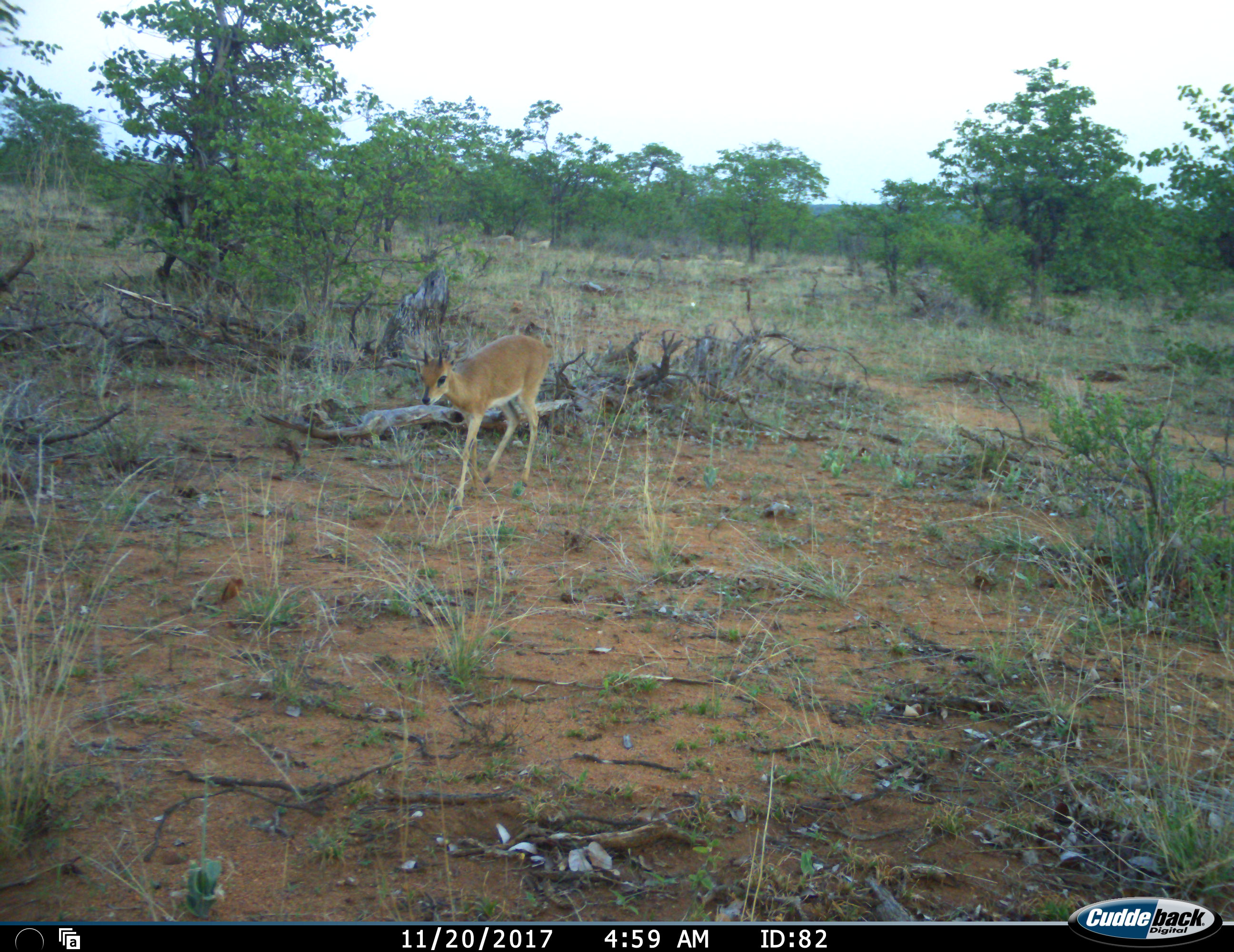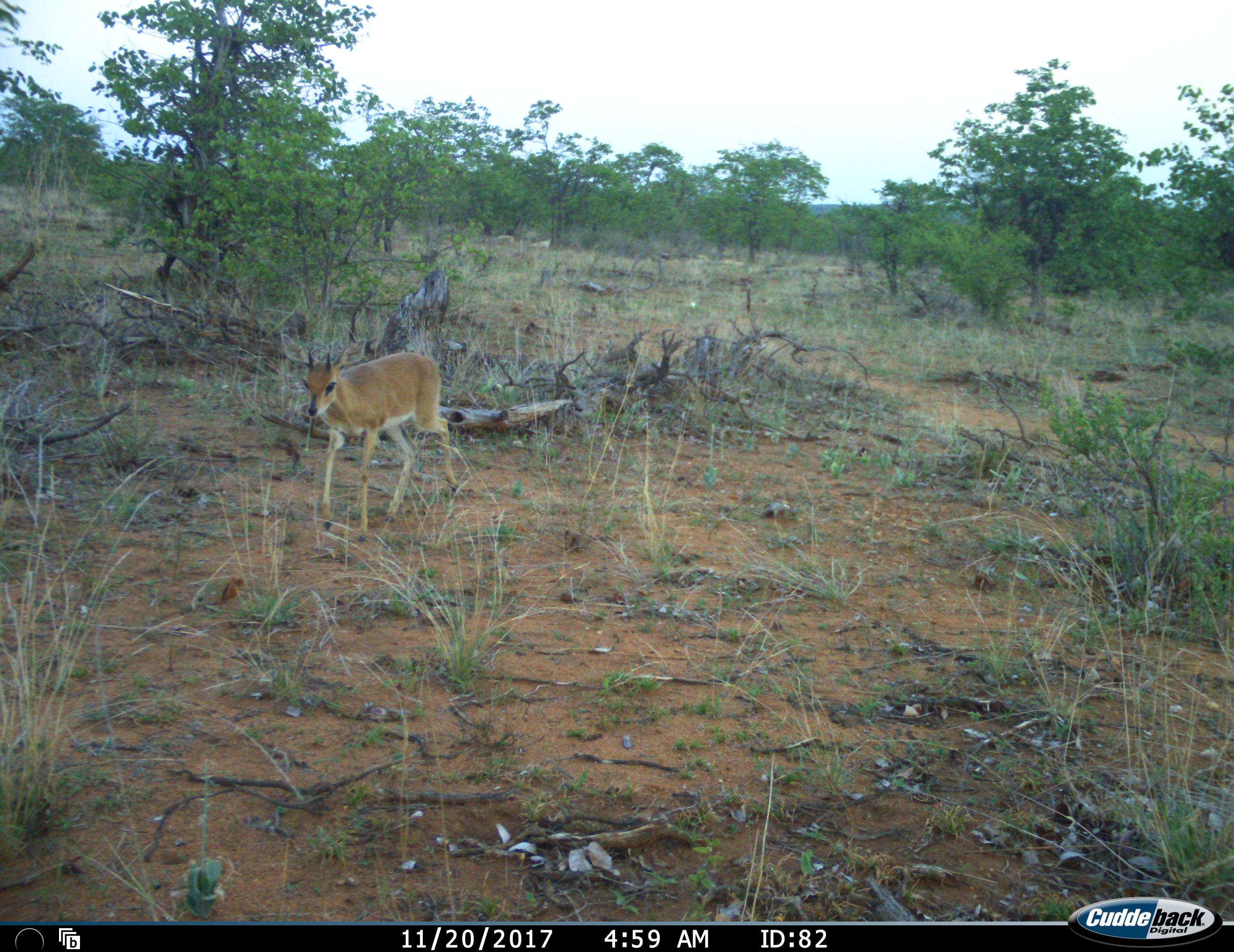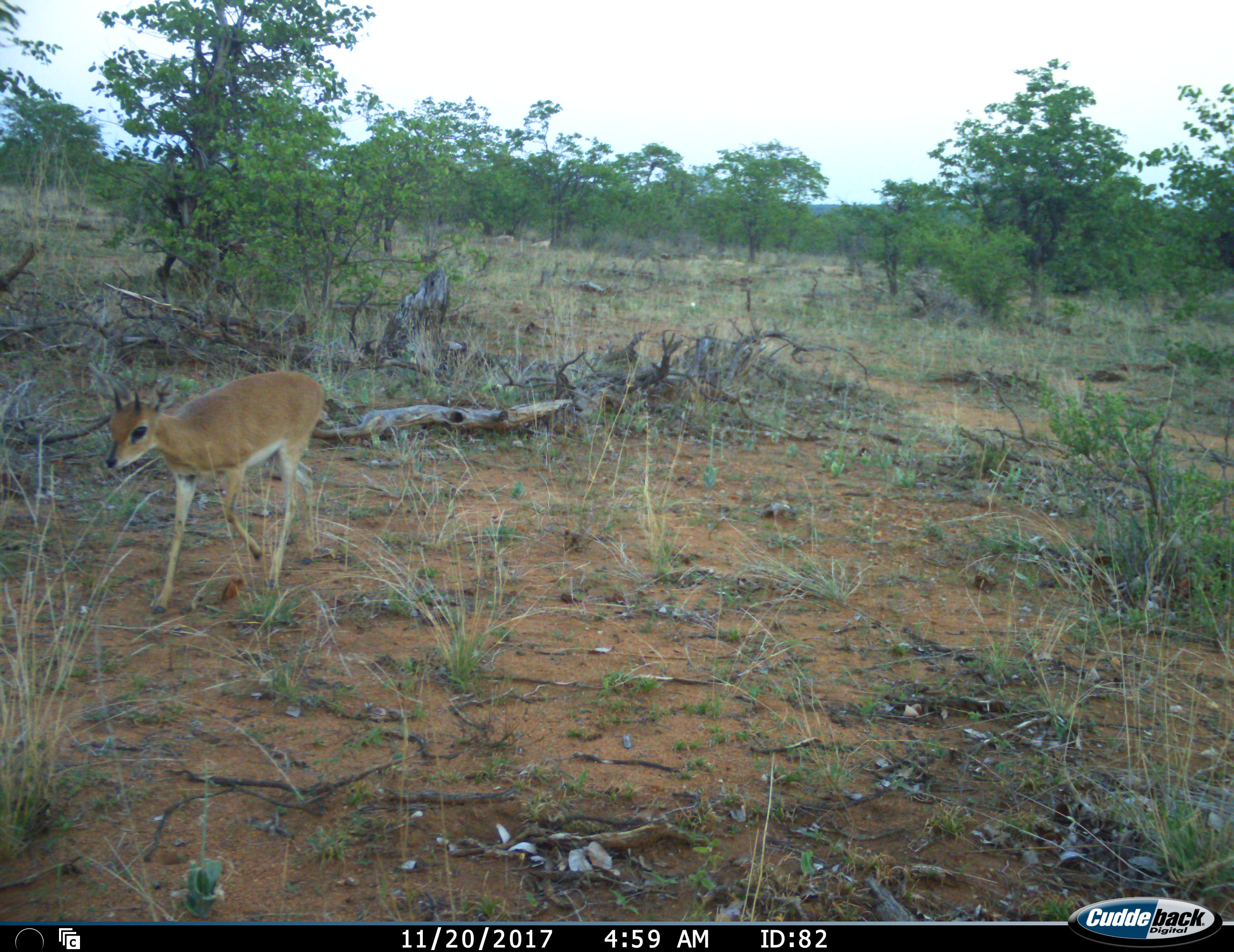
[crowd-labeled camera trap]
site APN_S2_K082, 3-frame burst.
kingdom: Animalia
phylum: Chordata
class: Mammalia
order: Artiodactyla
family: Bovidae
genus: Raphicerus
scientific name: Raphicerus campestris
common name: steenbok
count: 1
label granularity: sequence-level